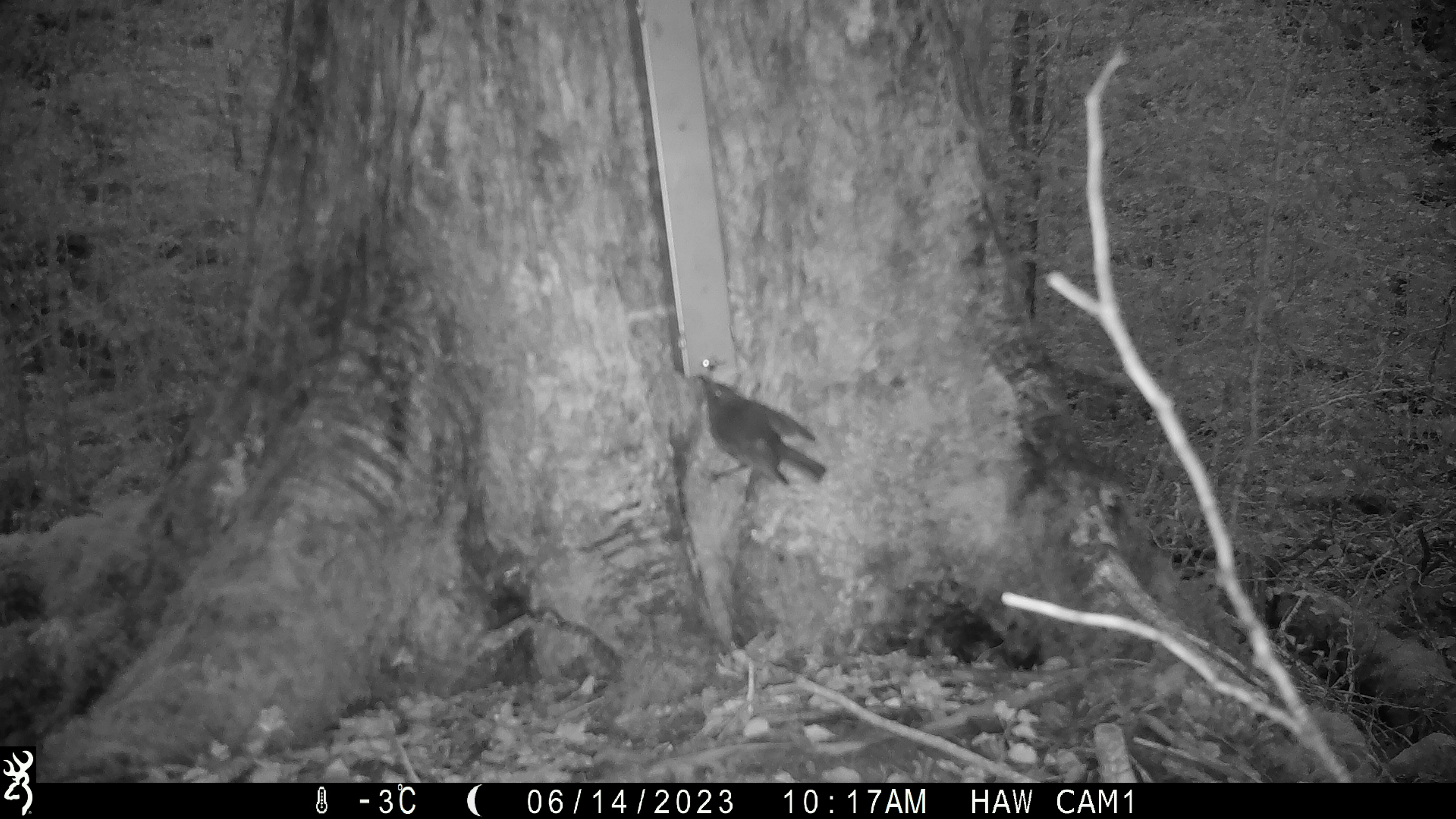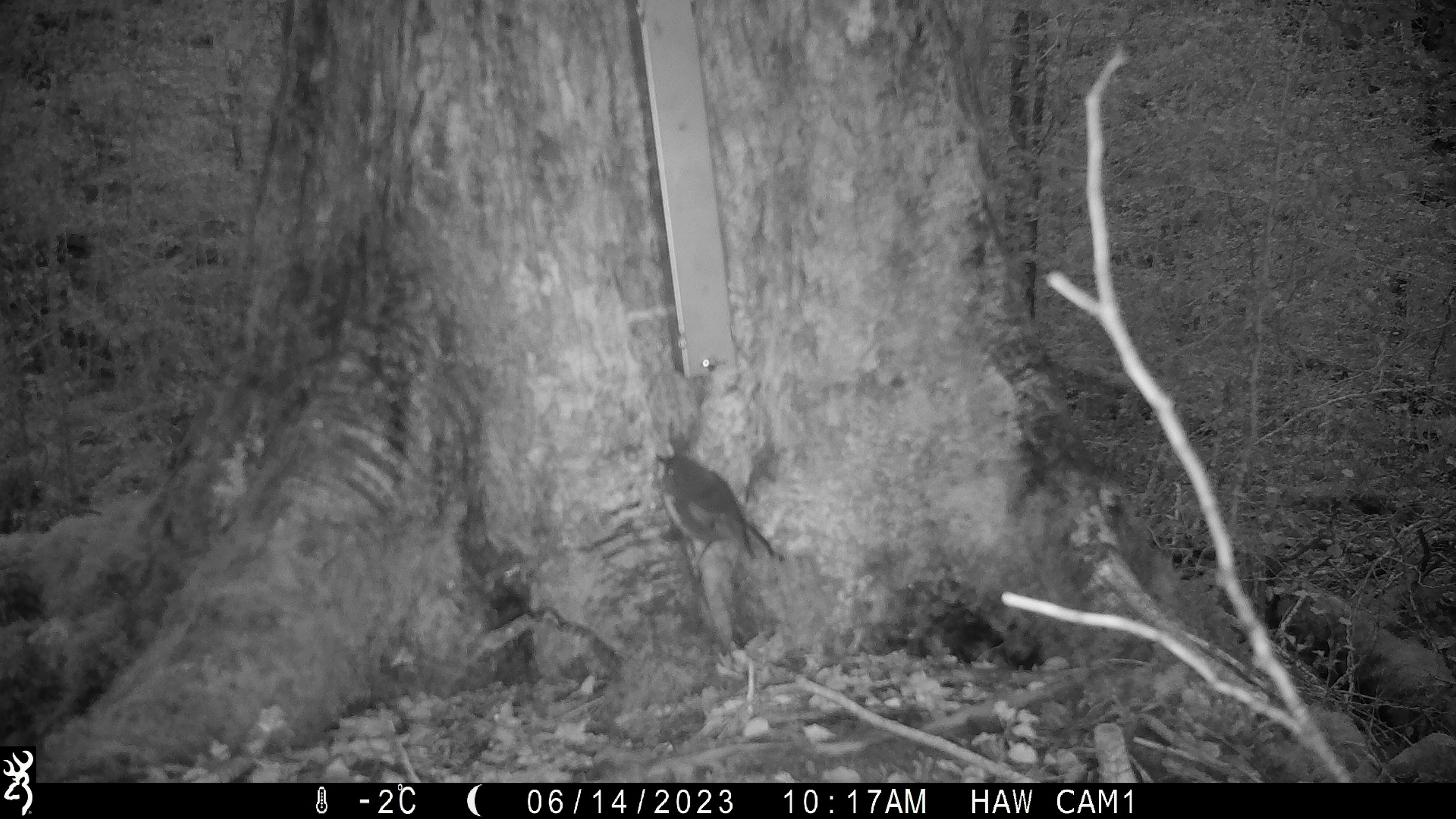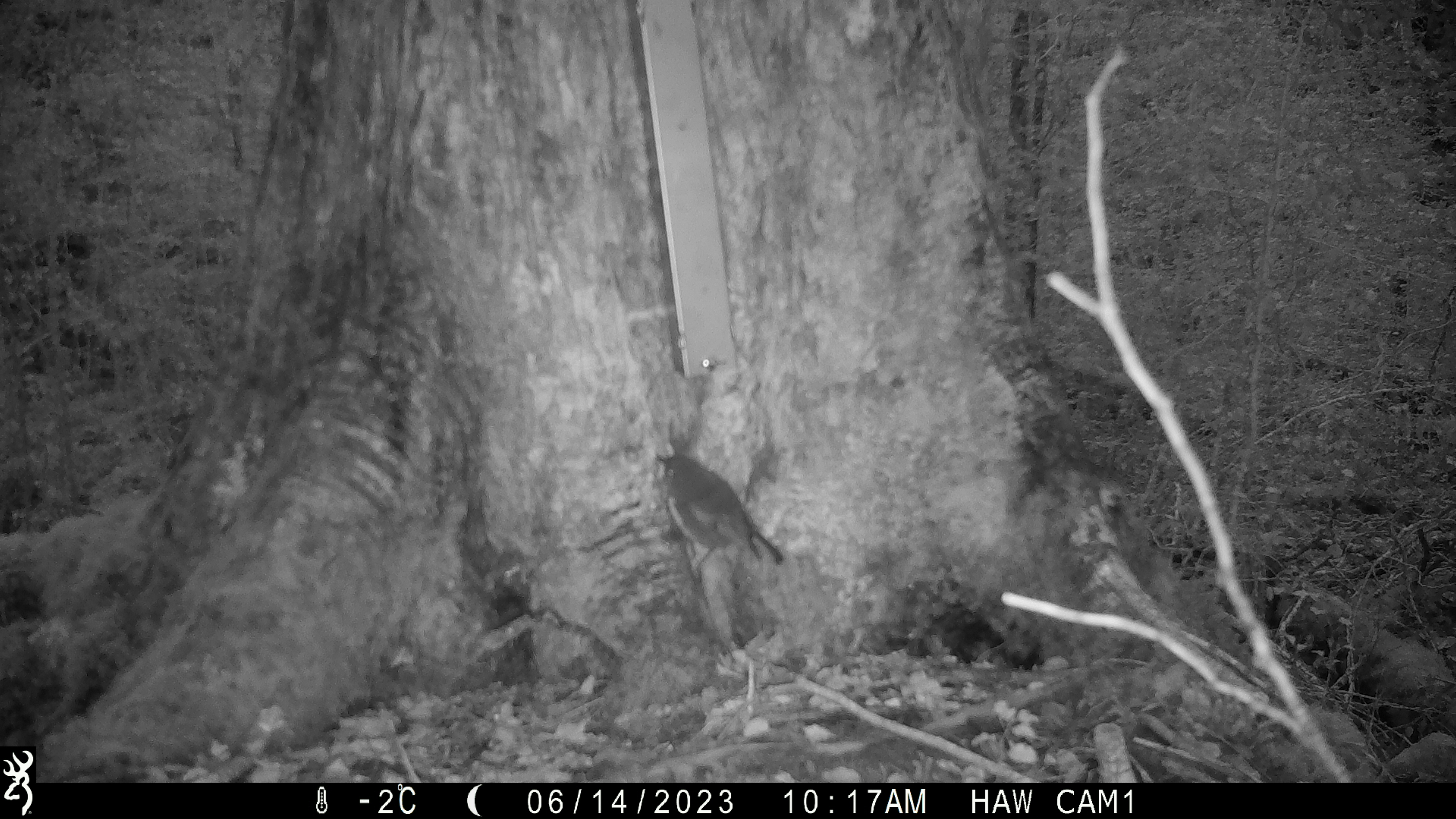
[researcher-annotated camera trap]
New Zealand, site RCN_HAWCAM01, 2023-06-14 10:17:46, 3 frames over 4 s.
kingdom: Animalia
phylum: Chordata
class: Aves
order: Passeriformes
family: Petroicidae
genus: Petroica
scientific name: Petroica australis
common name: new zealand robin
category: robin